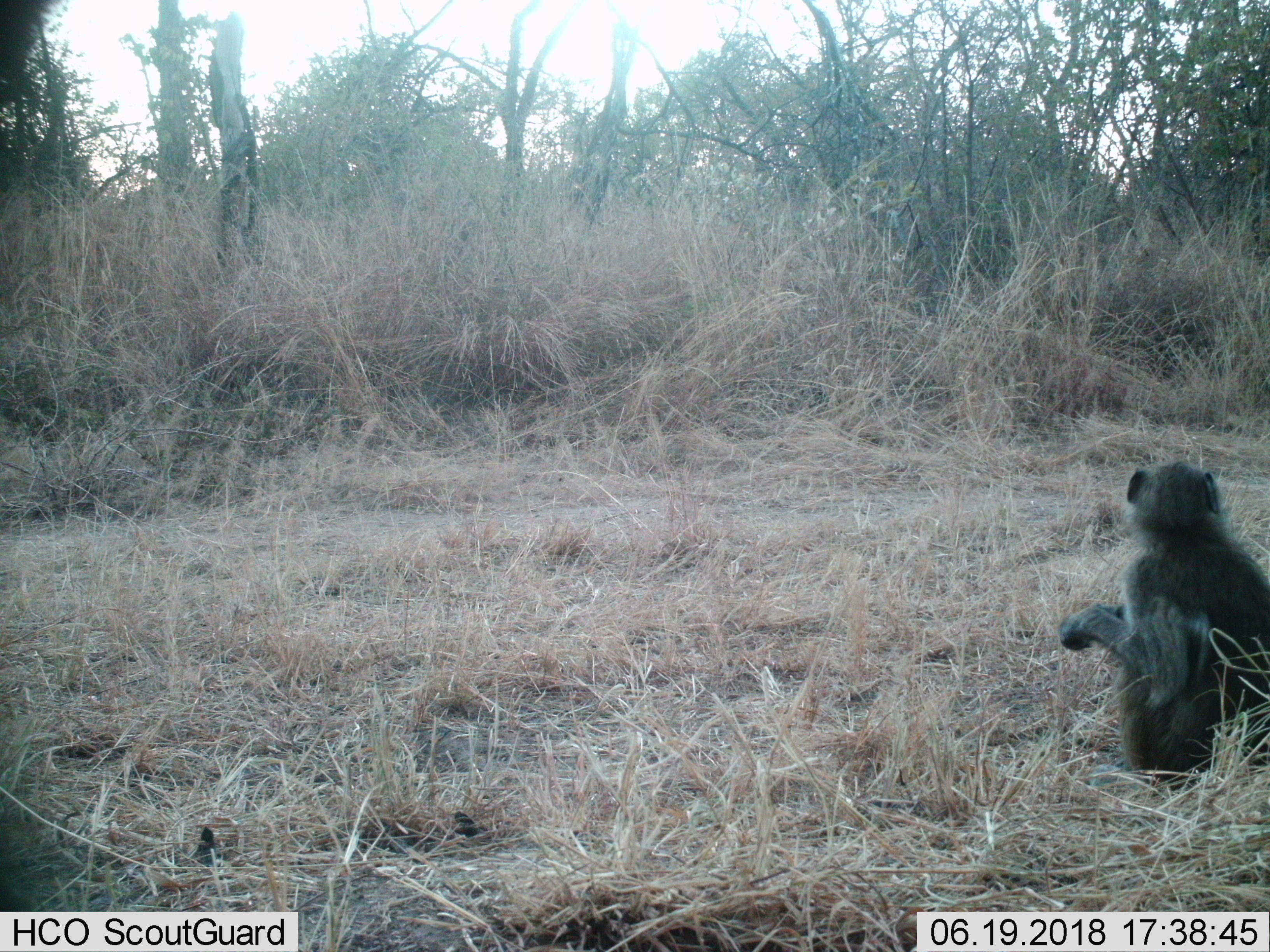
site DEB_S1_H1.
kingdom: Animalia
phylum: Chordata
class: Mammalia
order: Primates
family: Cercopithecidae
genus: Papio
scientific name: Papio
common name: baboon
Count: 1.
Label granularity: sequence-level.